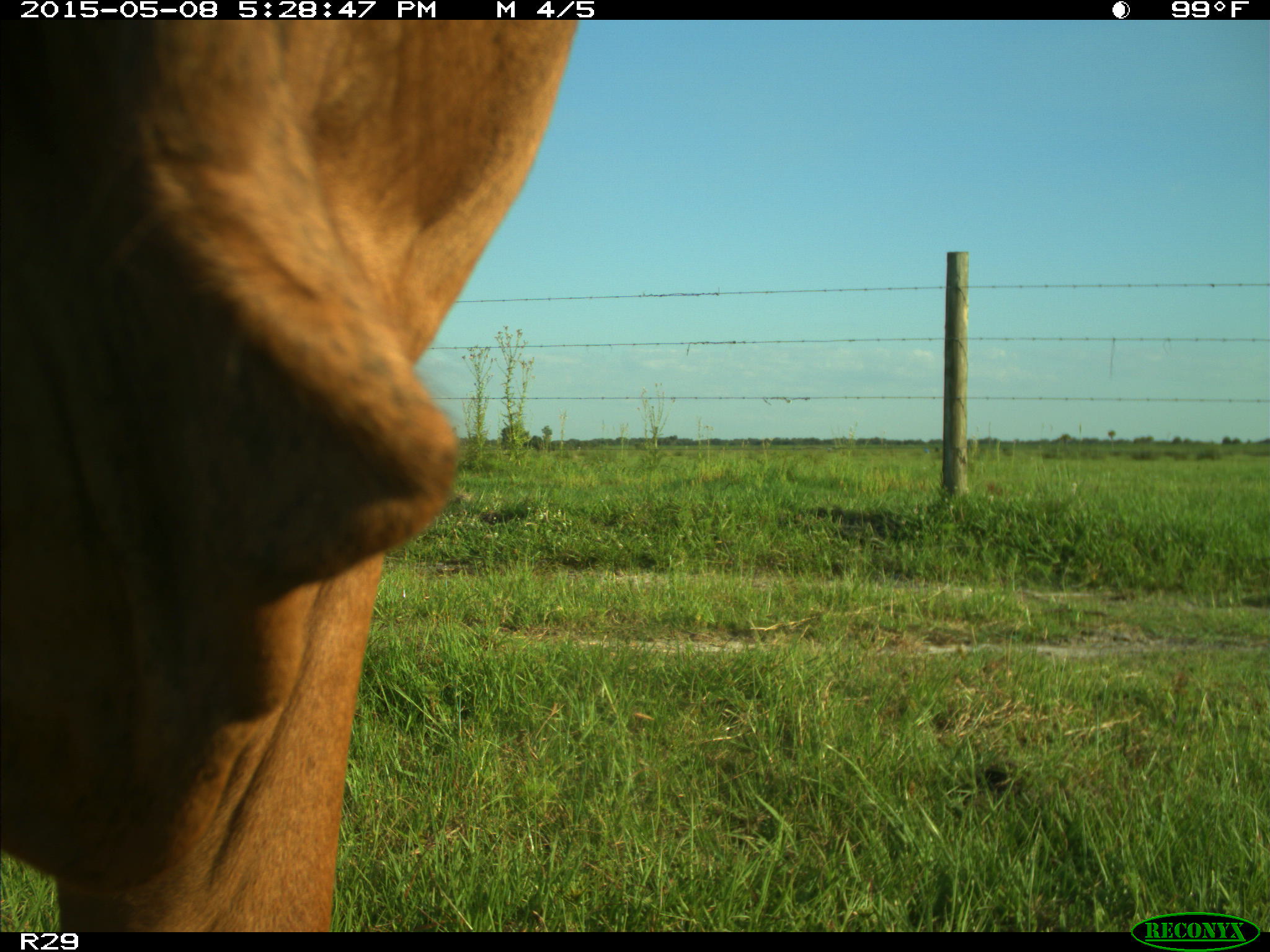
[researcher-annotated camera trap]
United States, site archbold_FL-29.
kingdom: Animalia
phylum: Chordata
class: Mammalia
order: Artiodactyla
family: Bovidae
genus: Bos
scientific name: Bos taurus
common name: domestic cow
Bos taurus (domestic cow).